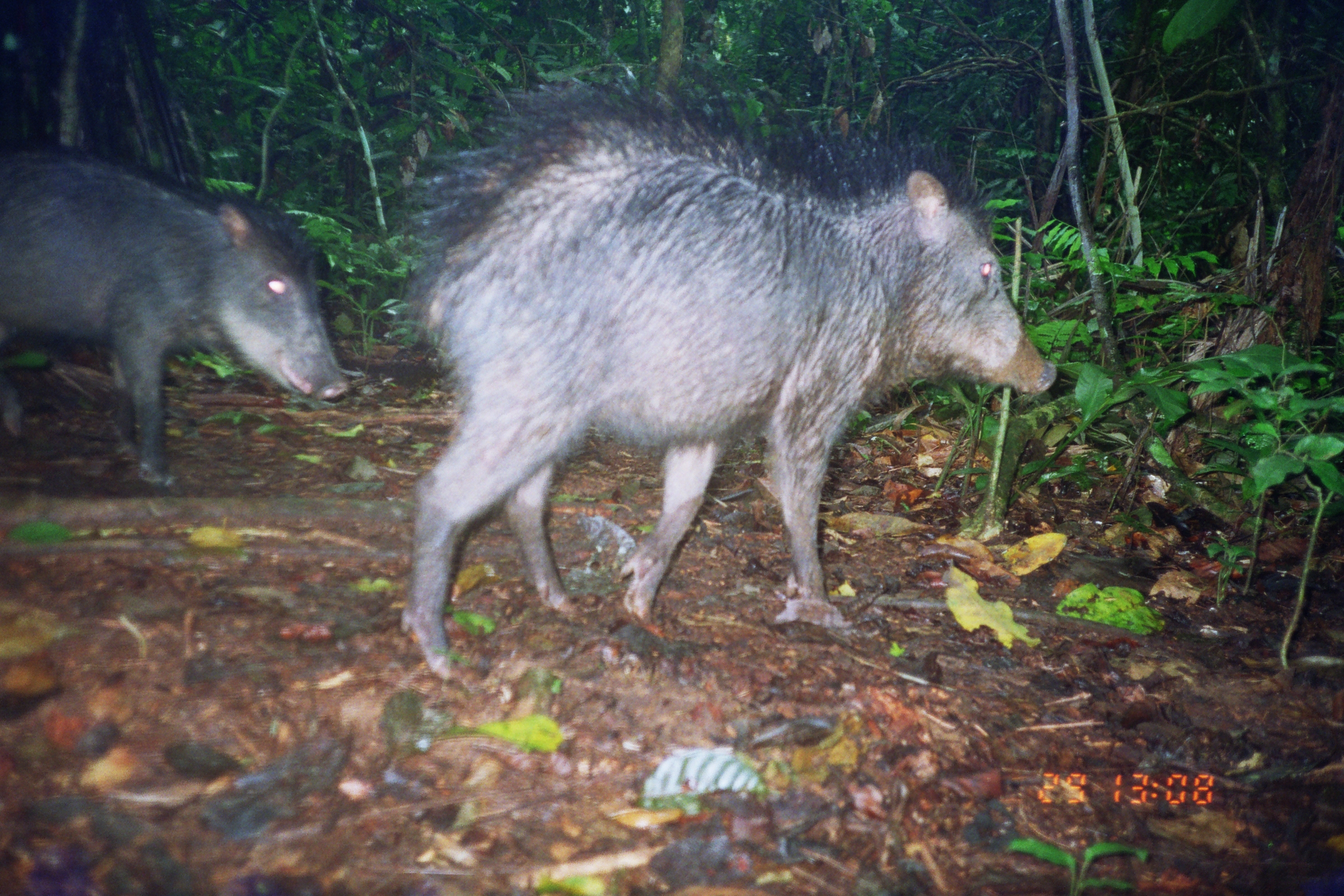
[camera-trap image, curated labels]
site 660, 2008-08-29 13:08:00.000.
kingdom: Animalia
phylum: Chordata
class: Mammalia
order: Artiodactyla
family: Tayassuidae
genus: Tayassu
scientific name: Tayassu pecari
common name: white-lipped peccary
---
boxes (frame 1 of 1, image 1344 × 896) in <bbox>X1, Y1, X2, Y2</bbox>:
tayassu pecari: <bbox>401, 83, 1053, 678</bbox>; <bbox>0, 150, 351, 486</bbox>